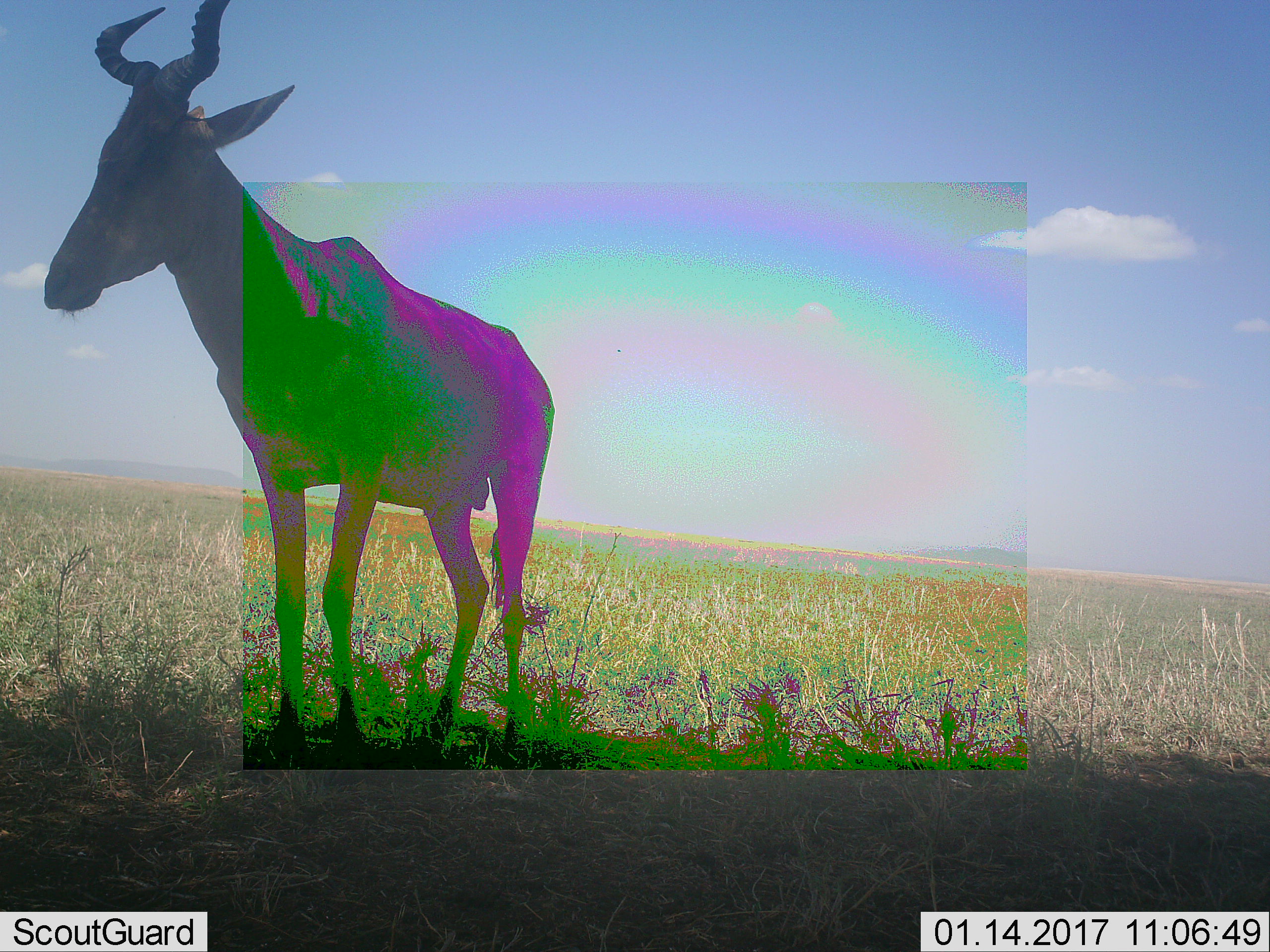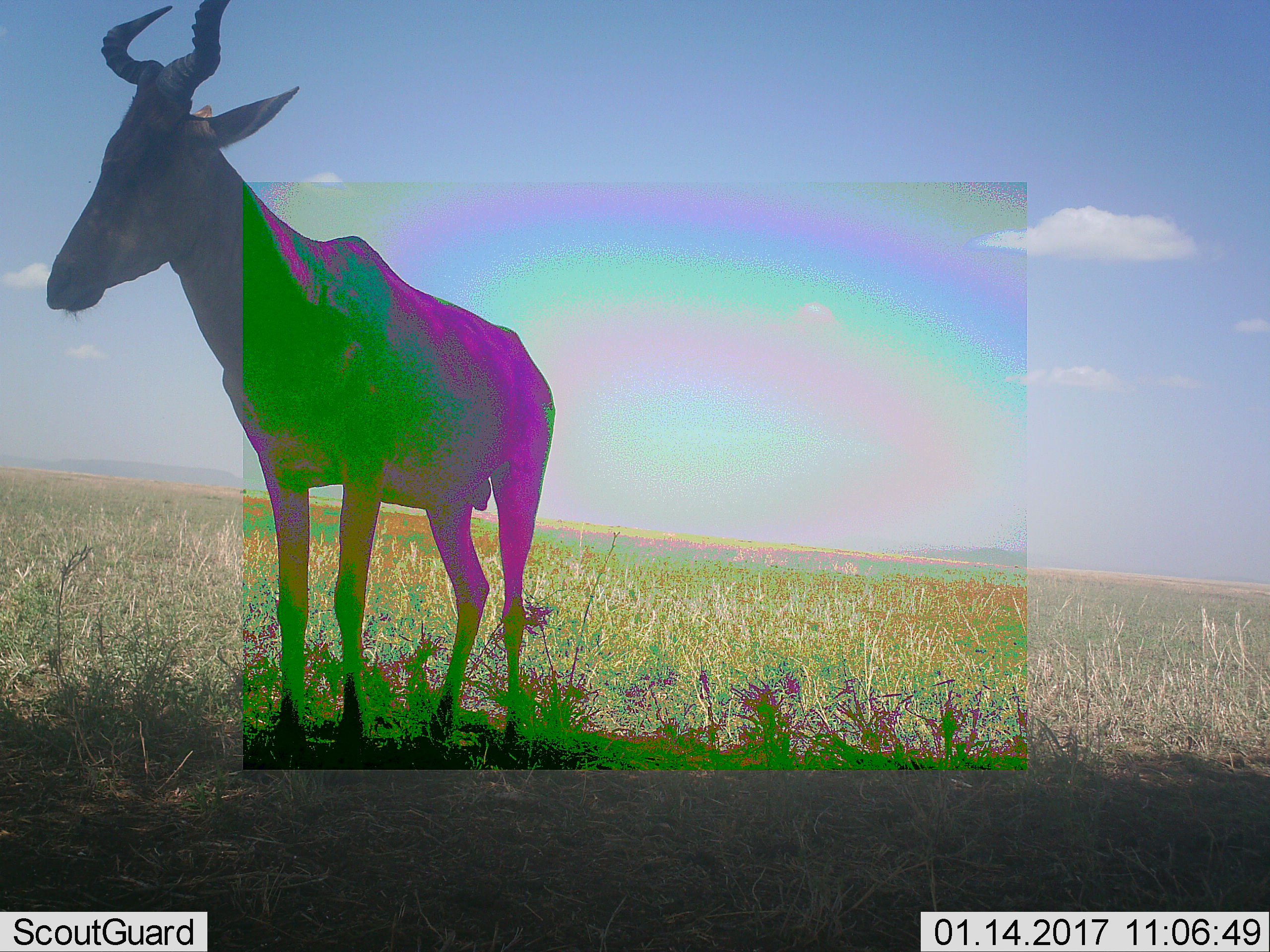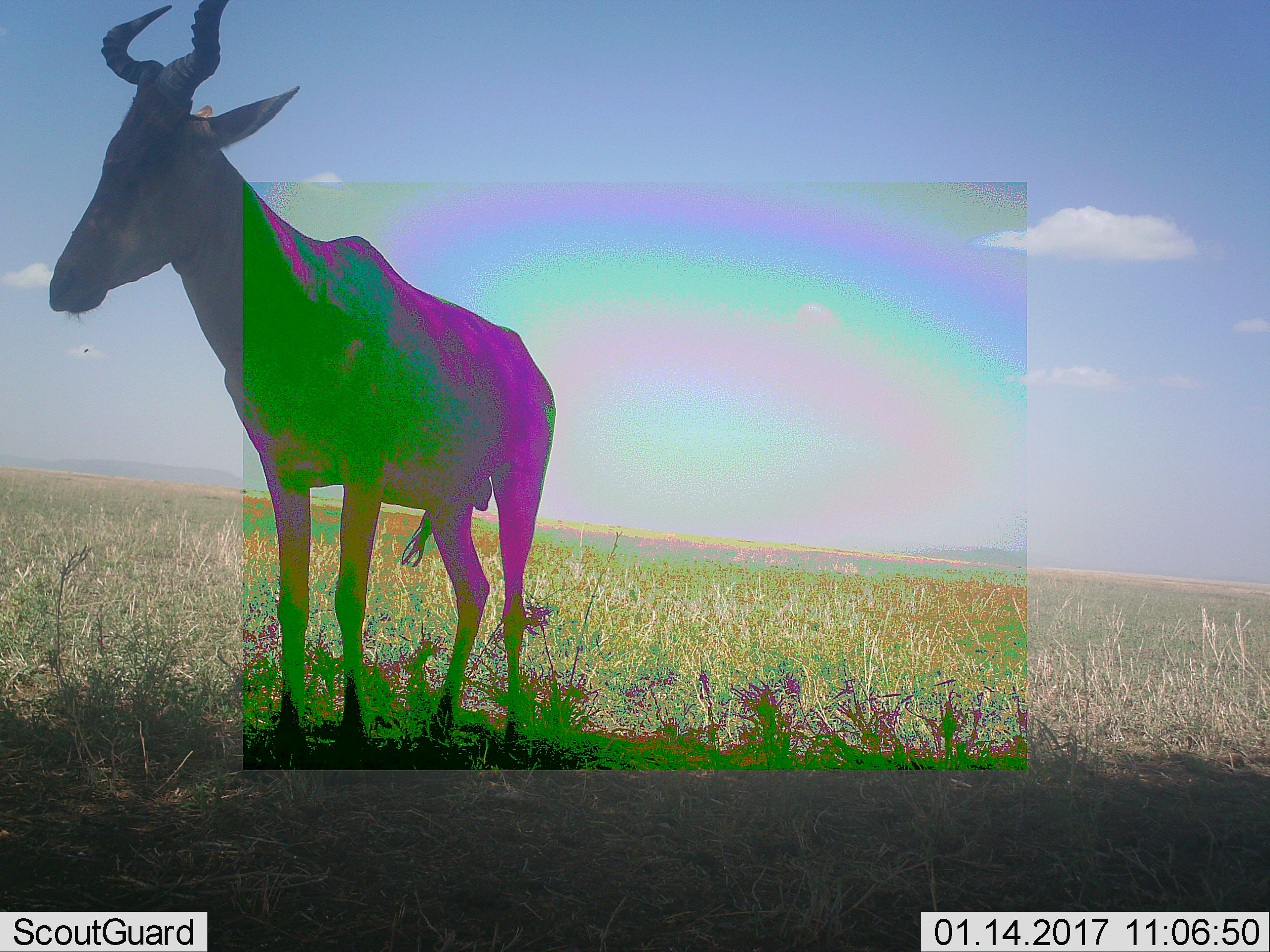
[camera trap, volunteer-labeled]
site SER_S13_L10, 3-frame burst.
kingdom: Animalia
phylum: Chordata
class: Mammalia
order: Artiodactyla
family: Bovidae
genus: Alcelaphus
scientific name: Alcelaphus buselaphus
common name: hartebeest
Hartebeest (Alcelaphus buselaphus), count 1. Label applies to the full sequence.